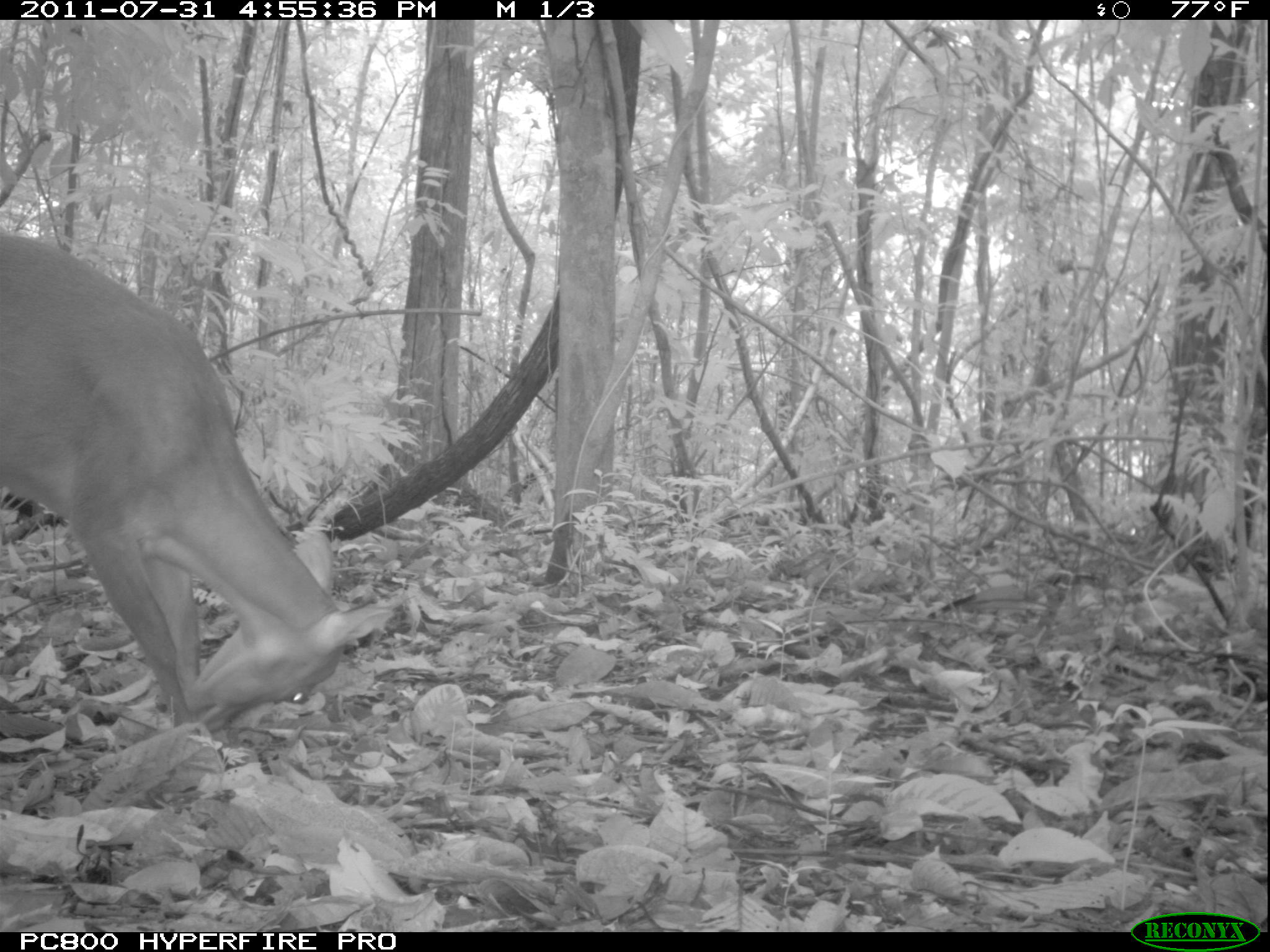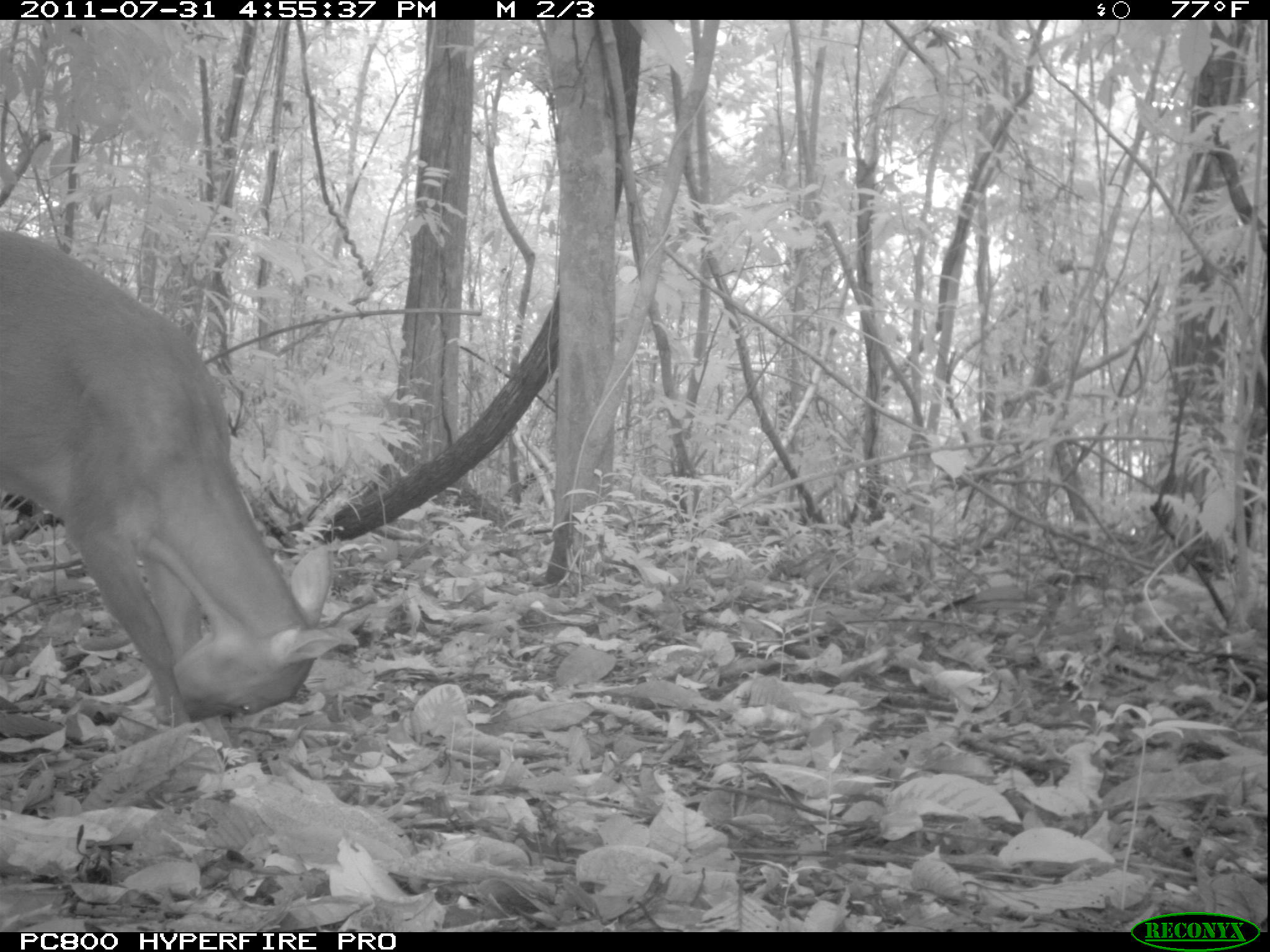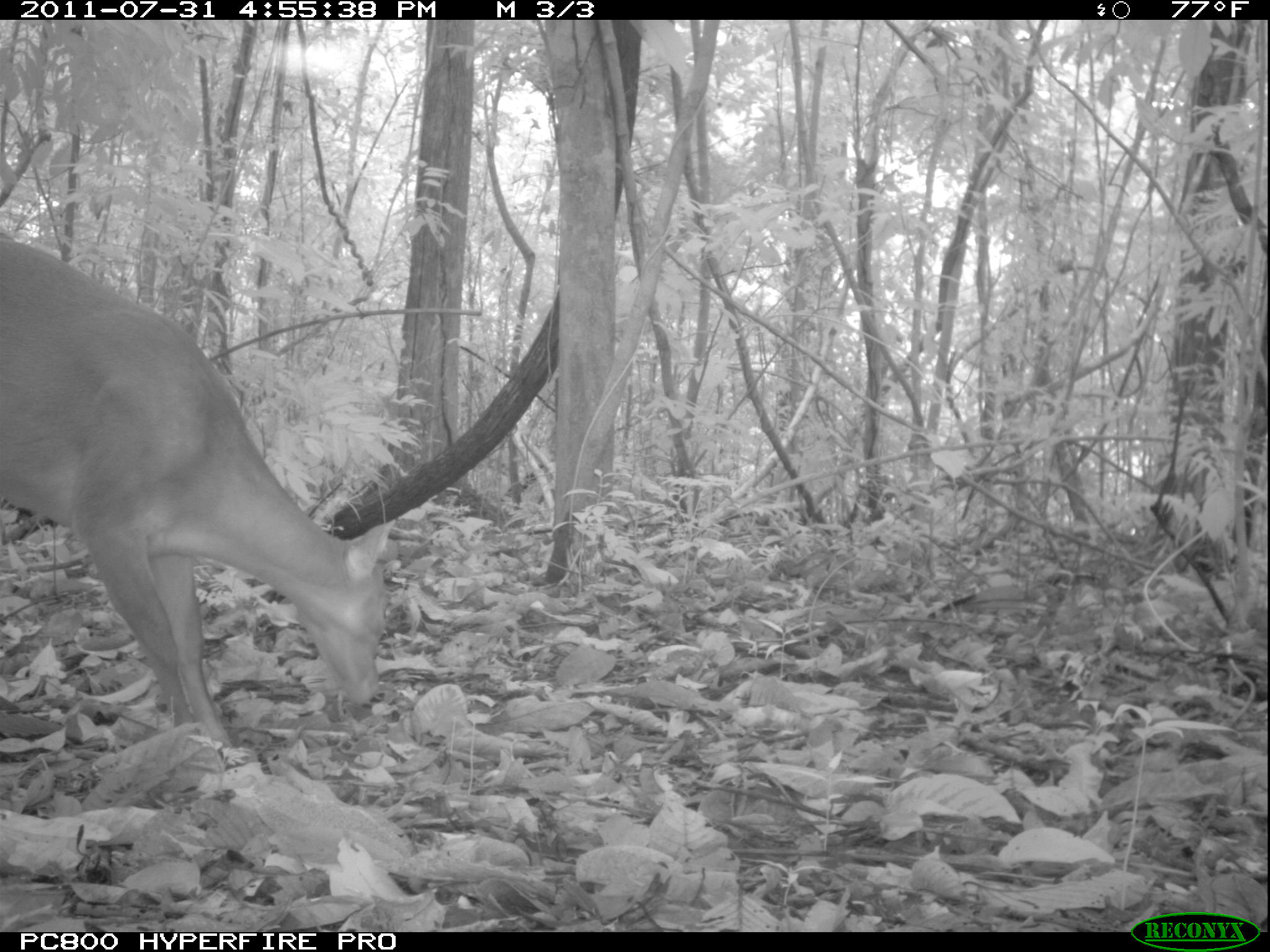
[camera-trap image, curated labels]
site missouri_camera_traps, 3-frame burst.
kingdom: Animalia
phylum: Chordata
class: Mammalia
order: Artiodactyla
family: Cervidae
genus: Mazama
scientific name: Mazama americana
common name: red brocket deer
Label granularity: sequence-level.